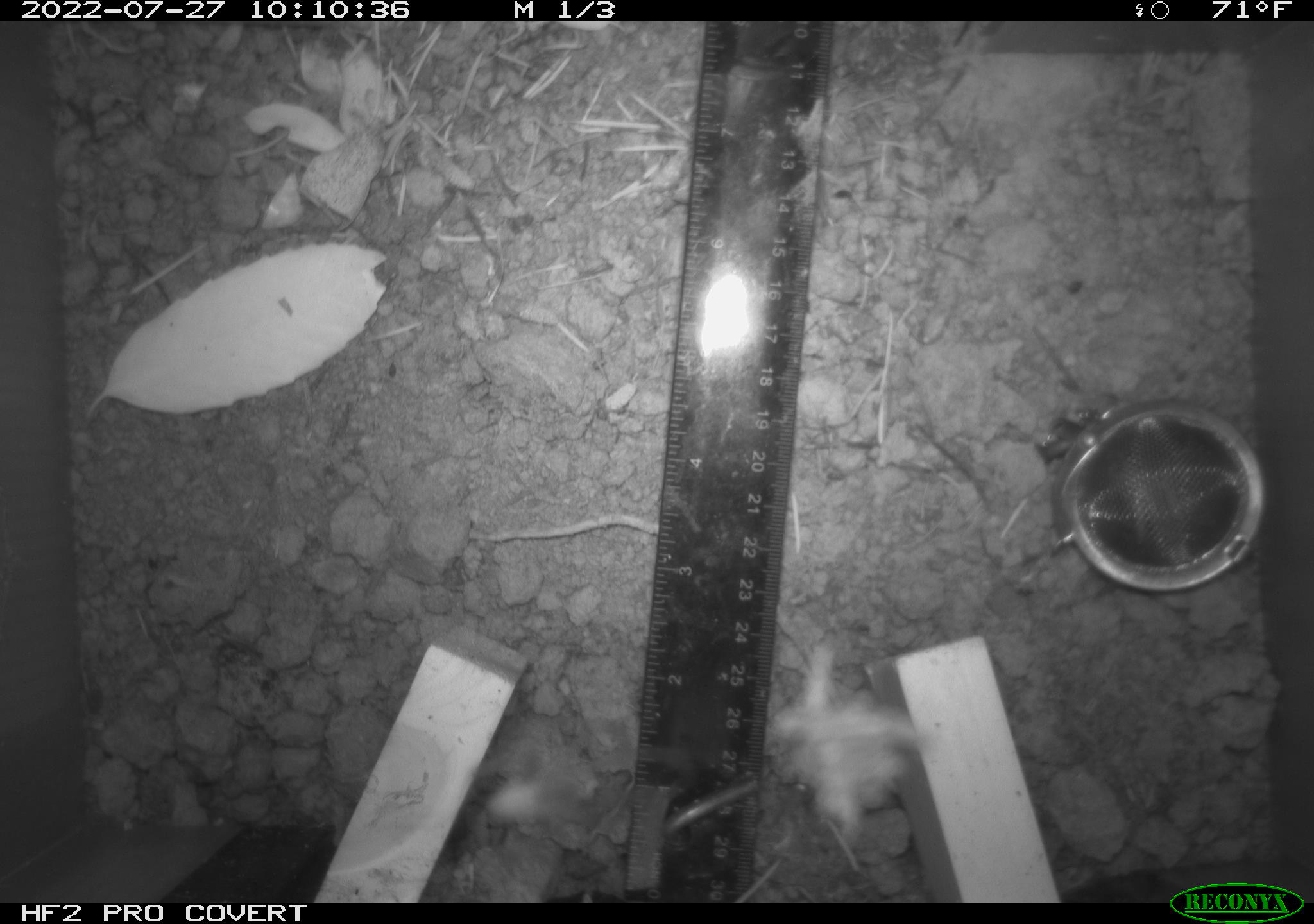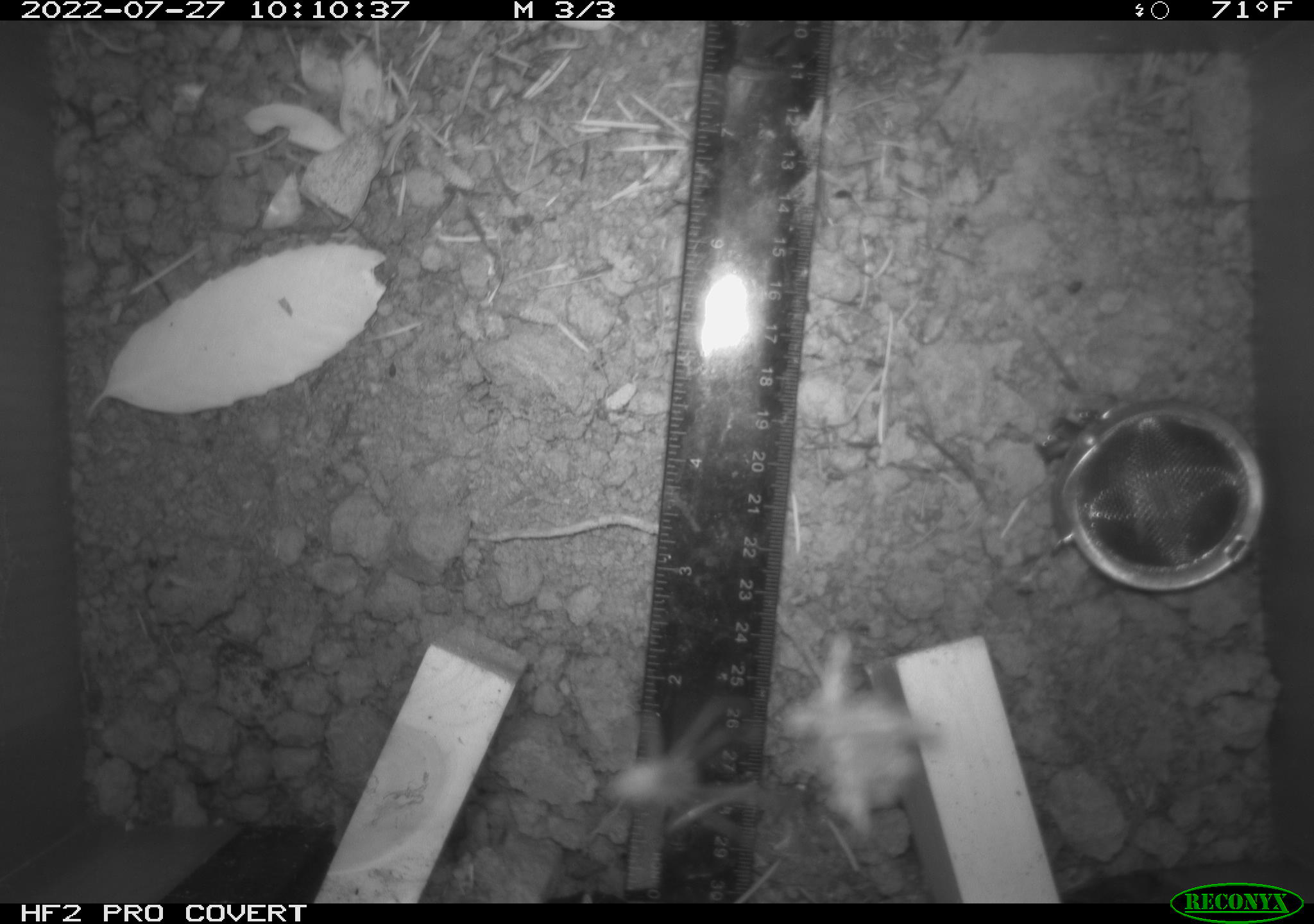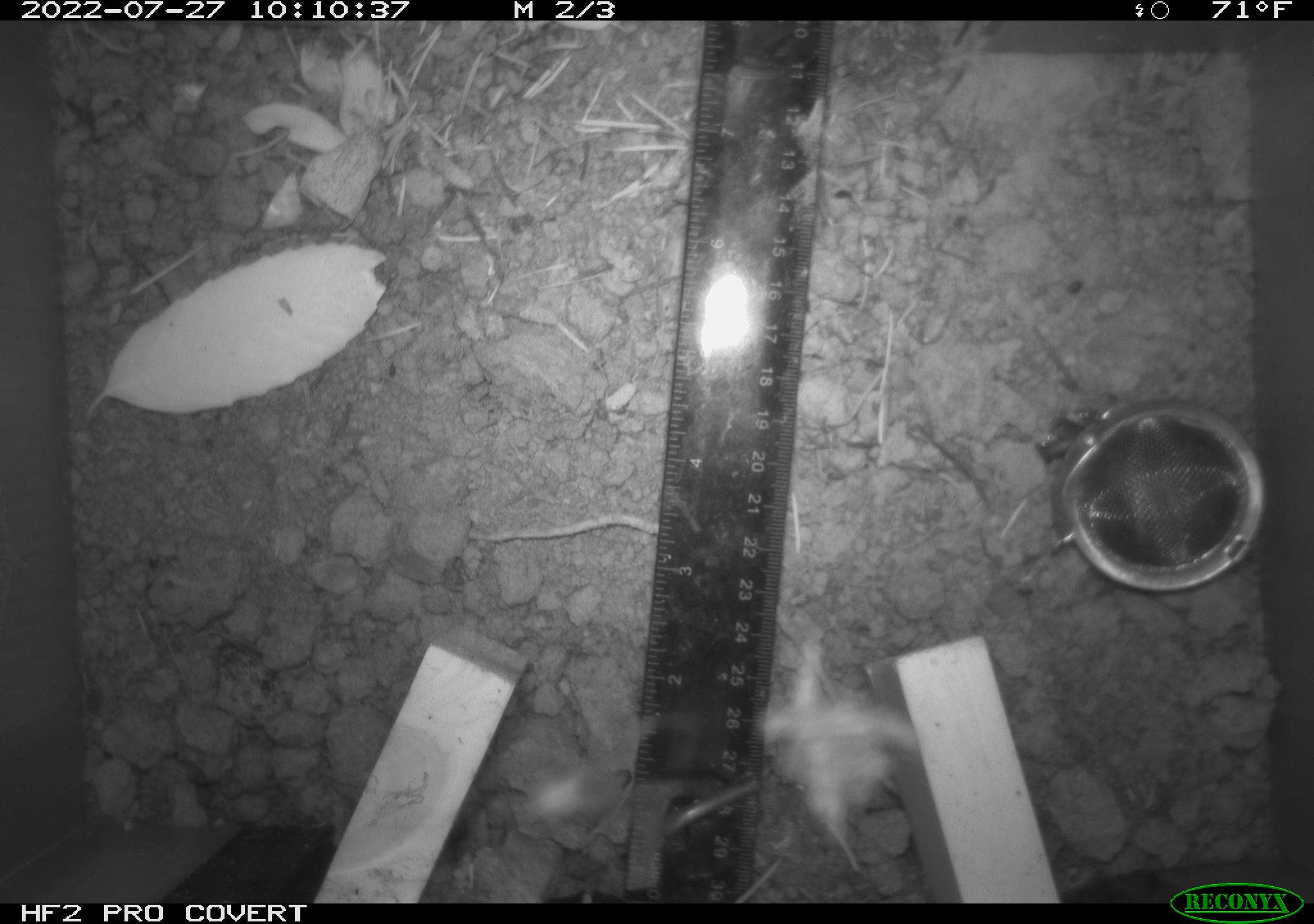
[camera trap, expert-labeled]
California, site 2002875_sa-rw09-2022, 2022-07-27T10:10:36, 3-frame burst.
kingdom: Animalia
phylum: Arthropoda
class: Arachnida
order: Araneae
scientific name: Araneae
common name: spider